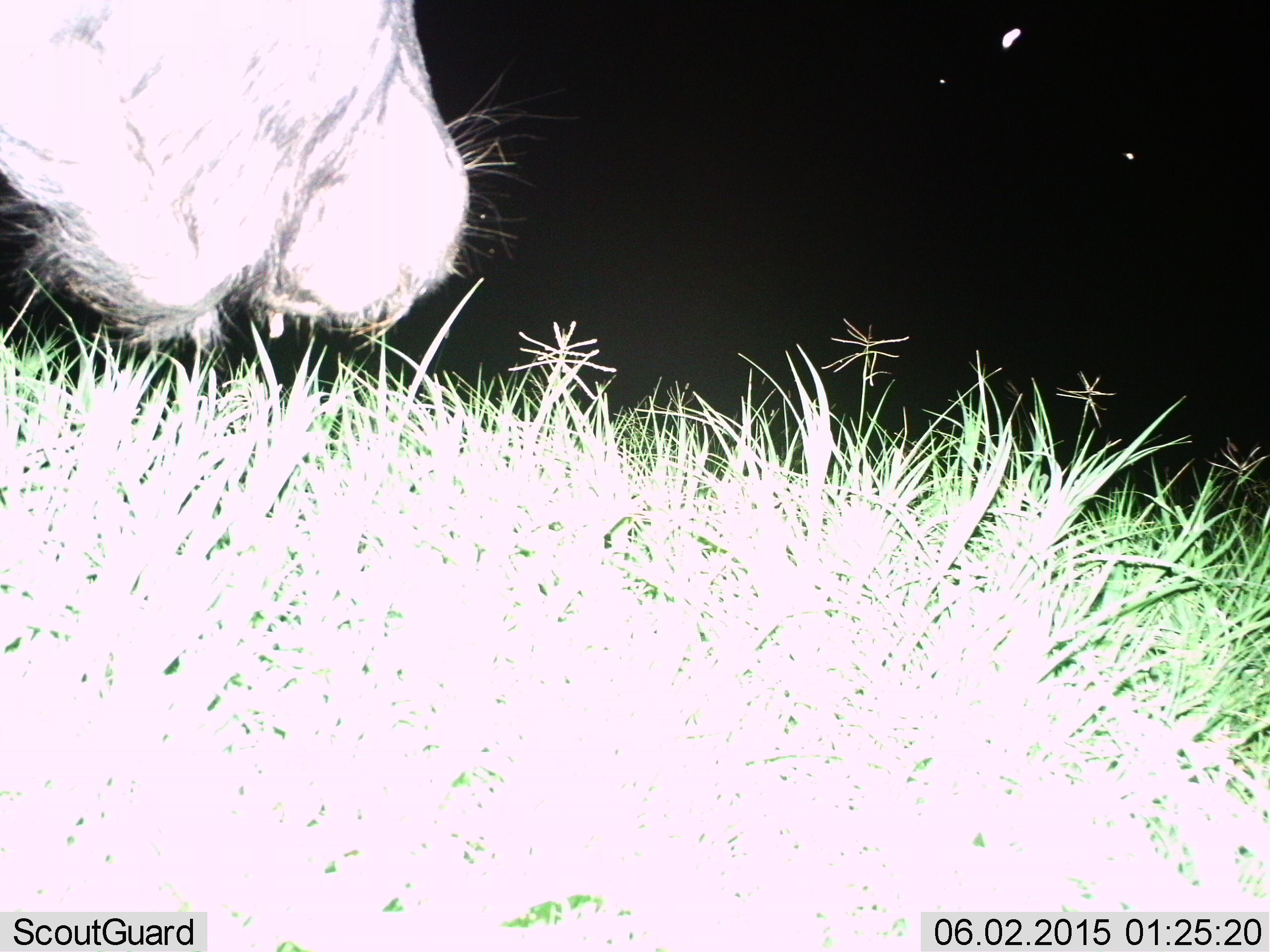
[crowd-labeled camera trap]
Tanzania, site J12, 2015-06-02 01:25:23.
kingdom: Animalia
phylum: Chordata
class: Mammalia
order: Artiodactyla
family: Bovidae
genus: Connochaetes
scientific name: Connochaetes taurinus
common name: blue wildebeest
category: wildebeest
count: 1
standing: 50%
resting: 0%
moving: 0%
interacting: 0%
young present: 0%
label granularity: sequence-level